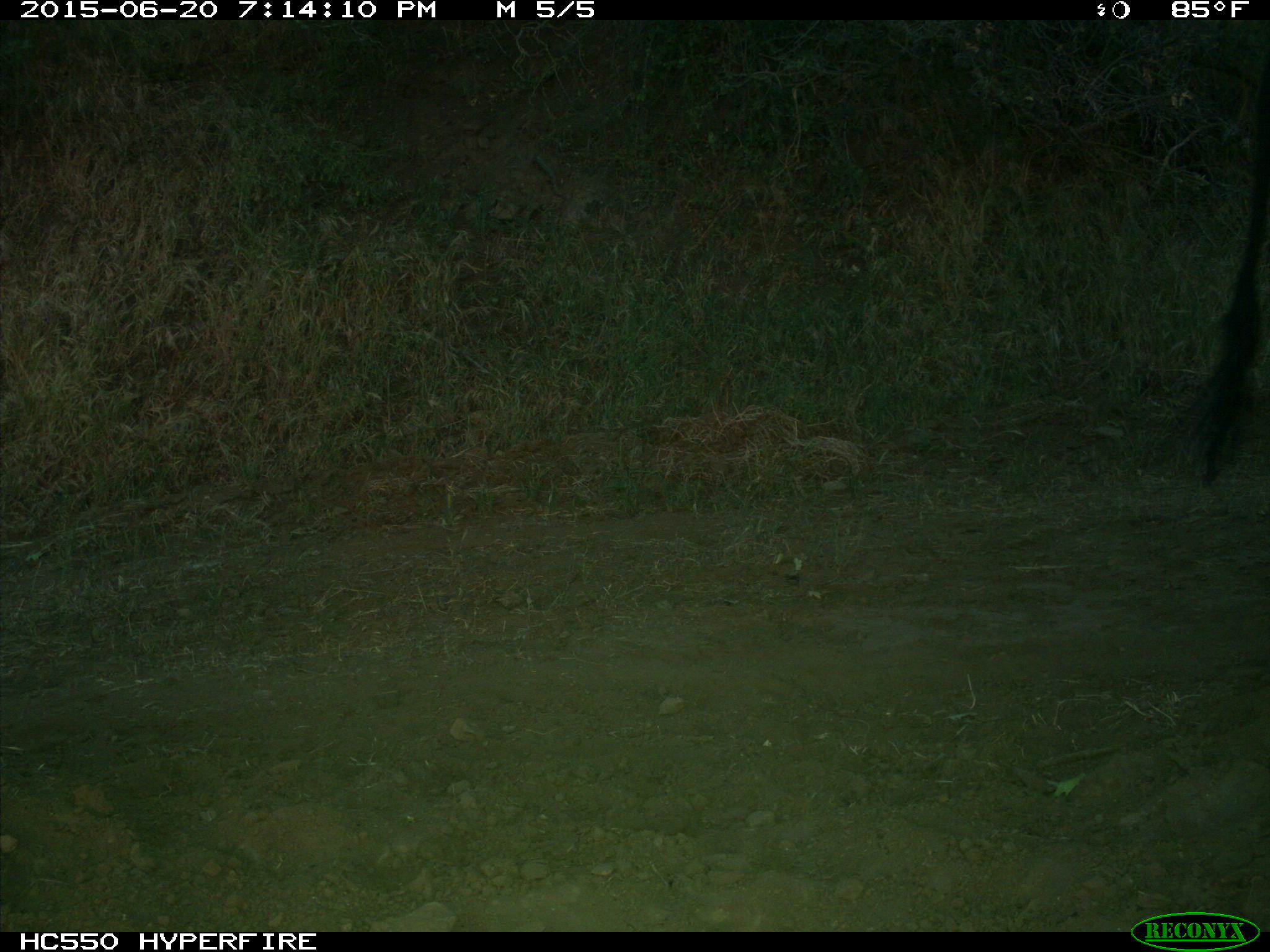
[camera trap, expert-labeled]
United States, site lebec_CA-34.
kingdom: Animalia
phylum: Chordata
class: Mammalia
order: Artiodactyla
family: Bovidae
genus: Bos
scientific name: Bos taurus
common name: domestic cow